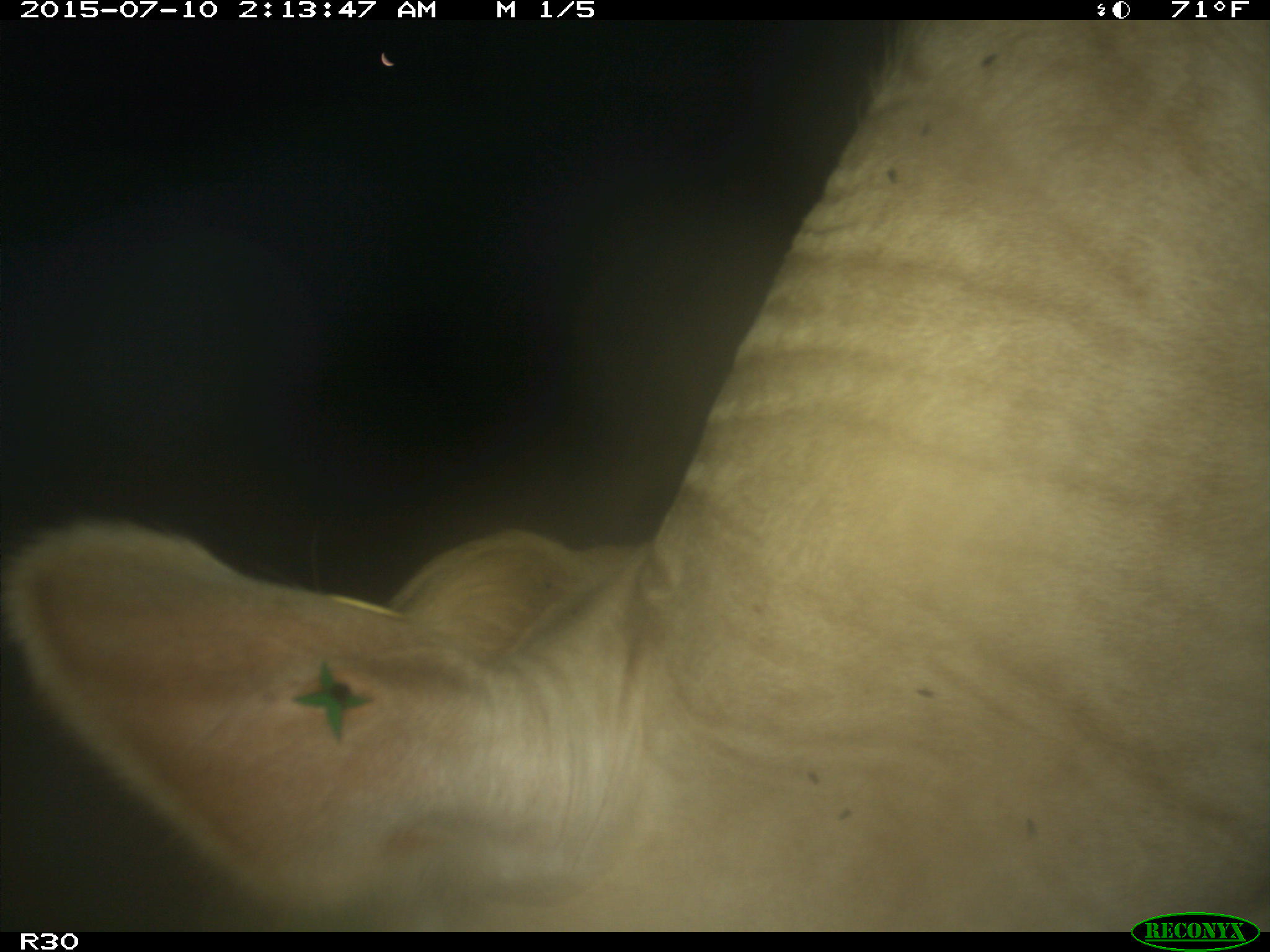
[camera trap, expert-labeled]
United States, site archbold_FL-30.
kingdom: Animalia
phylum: Chordata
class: Mammalia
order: Artiodactyla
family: Bovidae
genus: Bos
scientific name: Bos taurus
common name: domestic cow